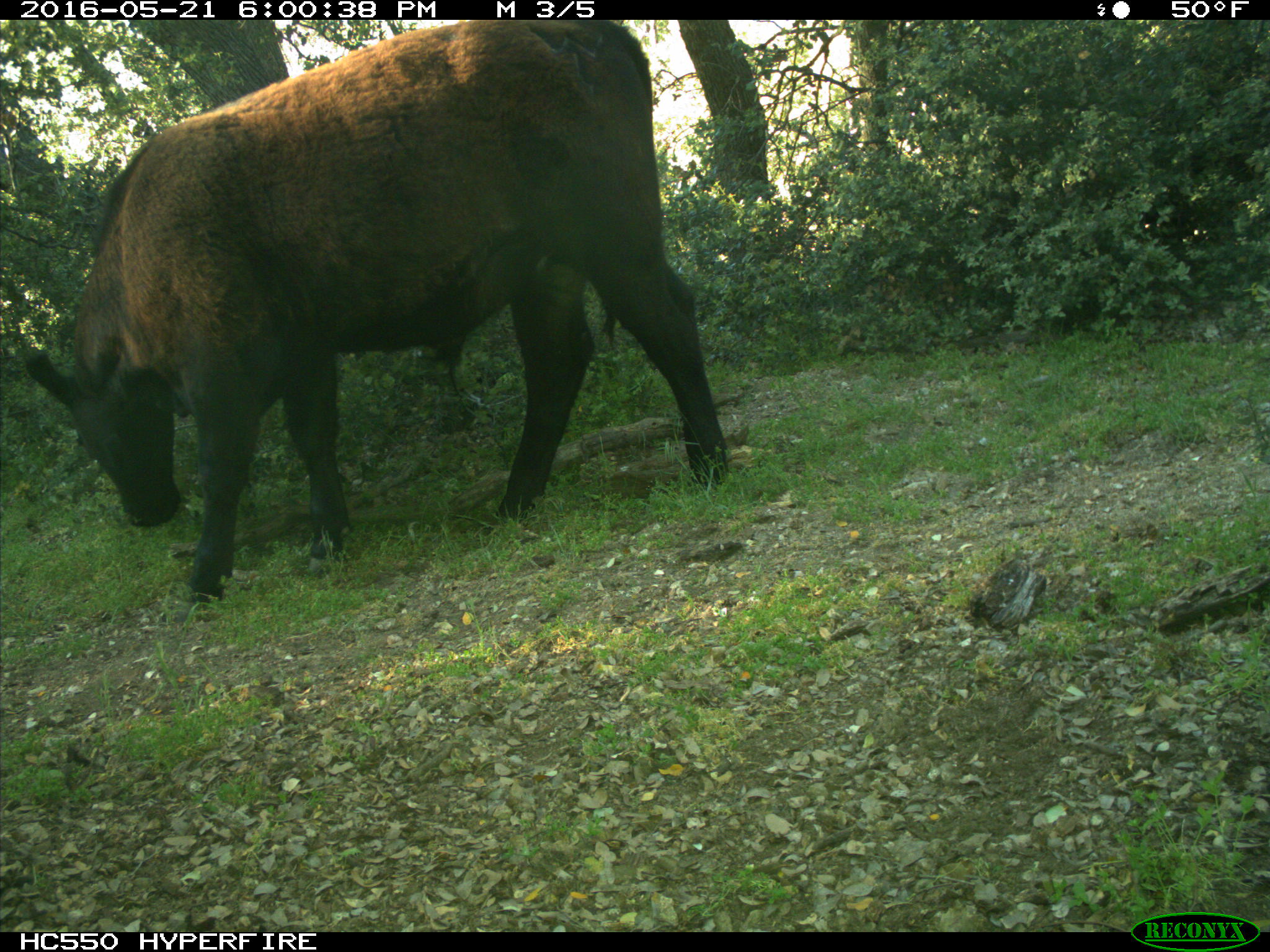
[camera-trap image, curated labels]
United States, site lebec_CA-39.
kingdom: Animalia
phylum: Chordata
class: Mammalia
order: Artiodactyla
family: Bovidae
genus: Bos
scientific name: Bos taurus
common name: domestic cow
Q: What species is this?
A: Bos taurus (domestic cow).